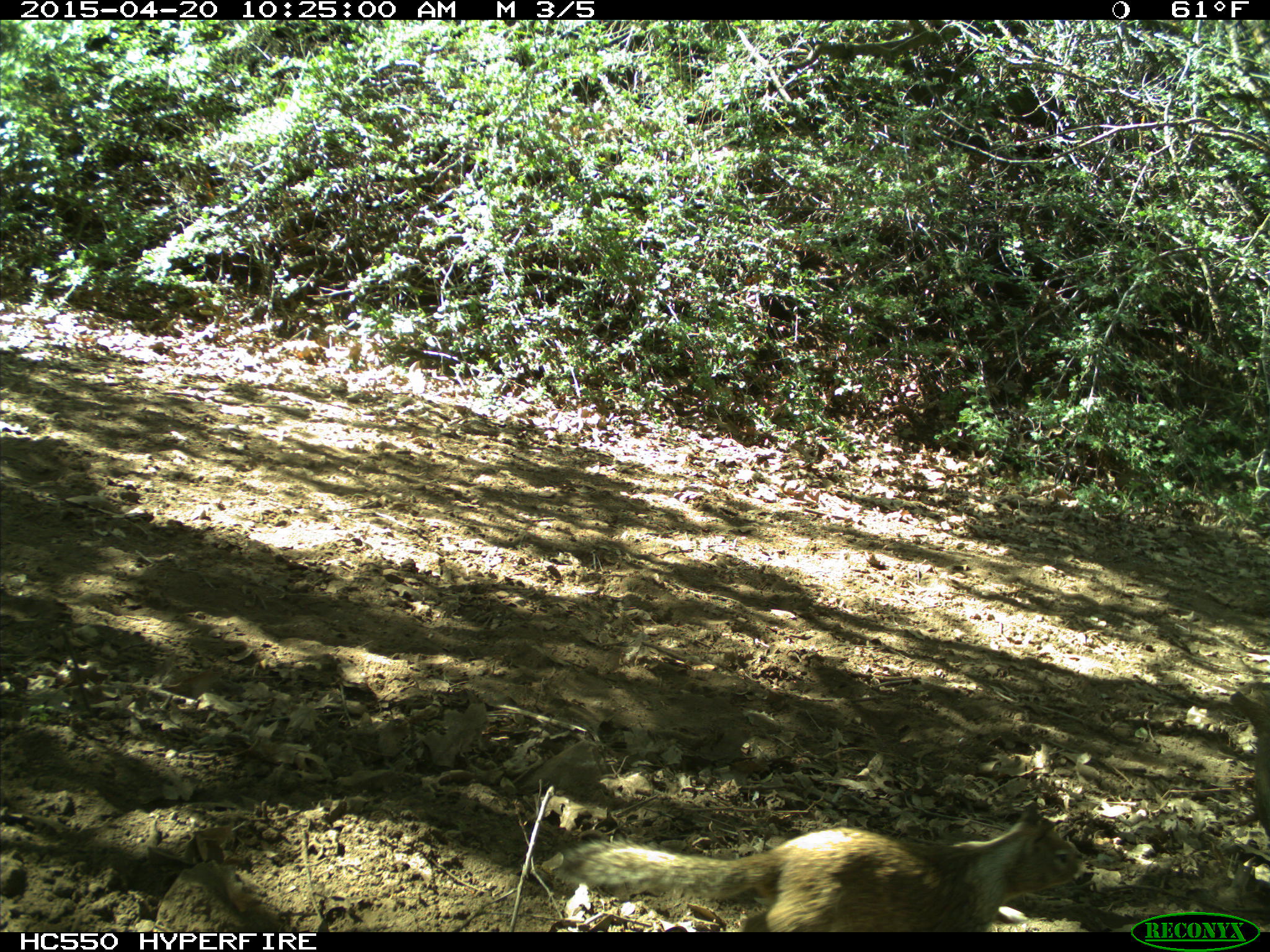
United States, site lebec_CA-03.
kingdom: Animalia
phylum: Chordata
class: Mammalia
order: Rodentia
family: Sciuridae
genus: Otospermophilus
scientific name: Otospermophilus beecheyi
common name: california ground squirrel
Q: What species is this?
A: Otospermophilus beecheyi (california ground squirrel).